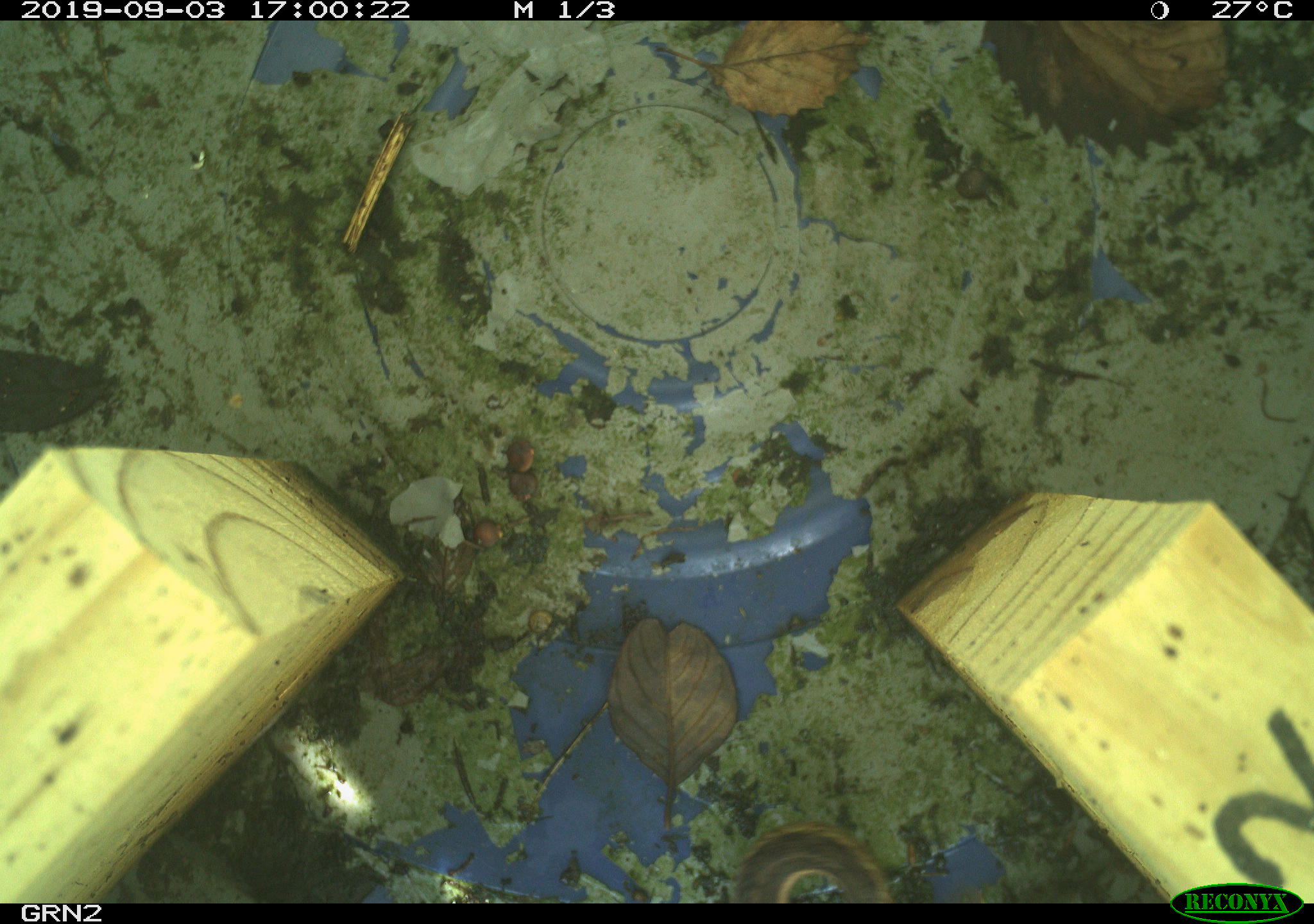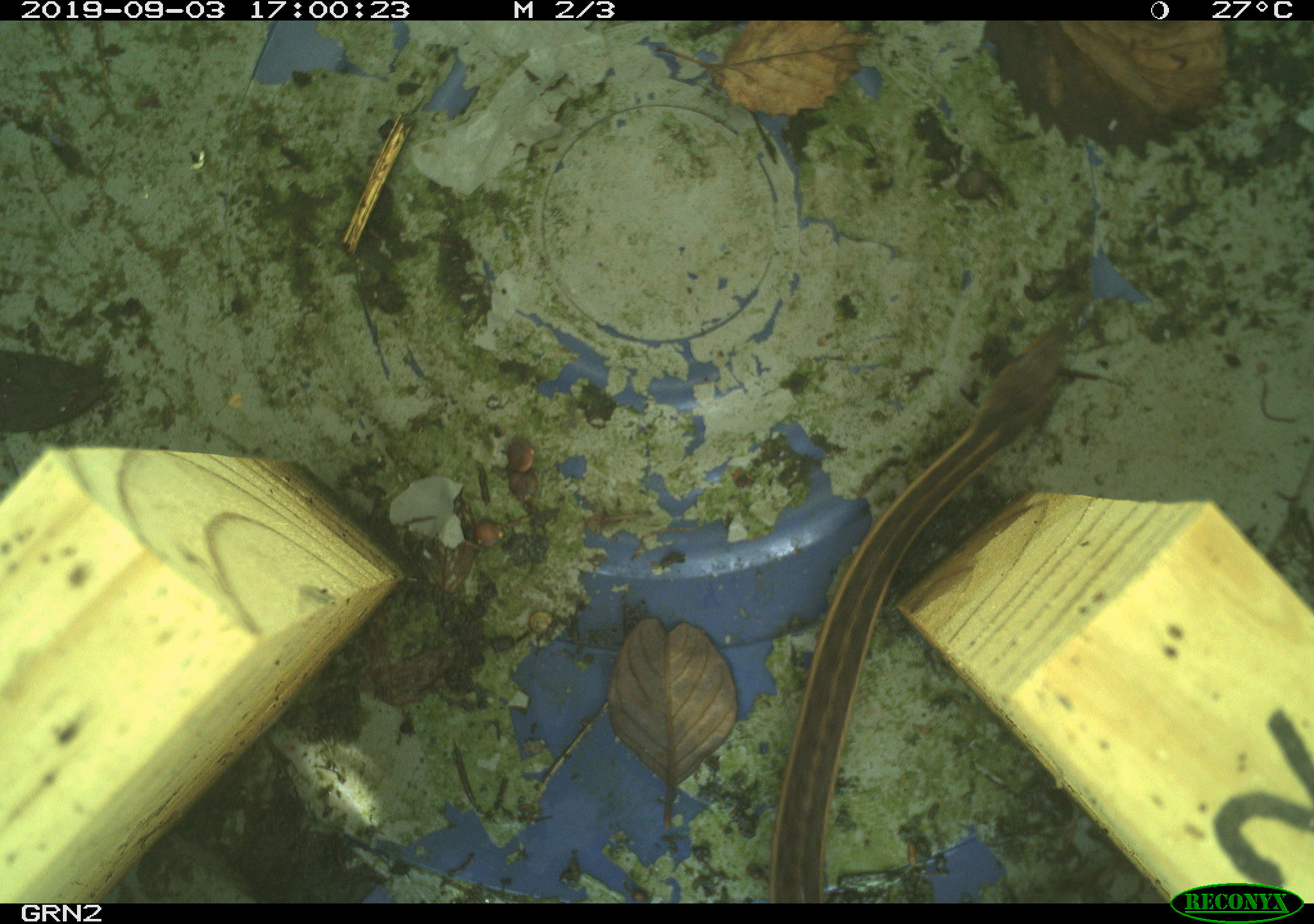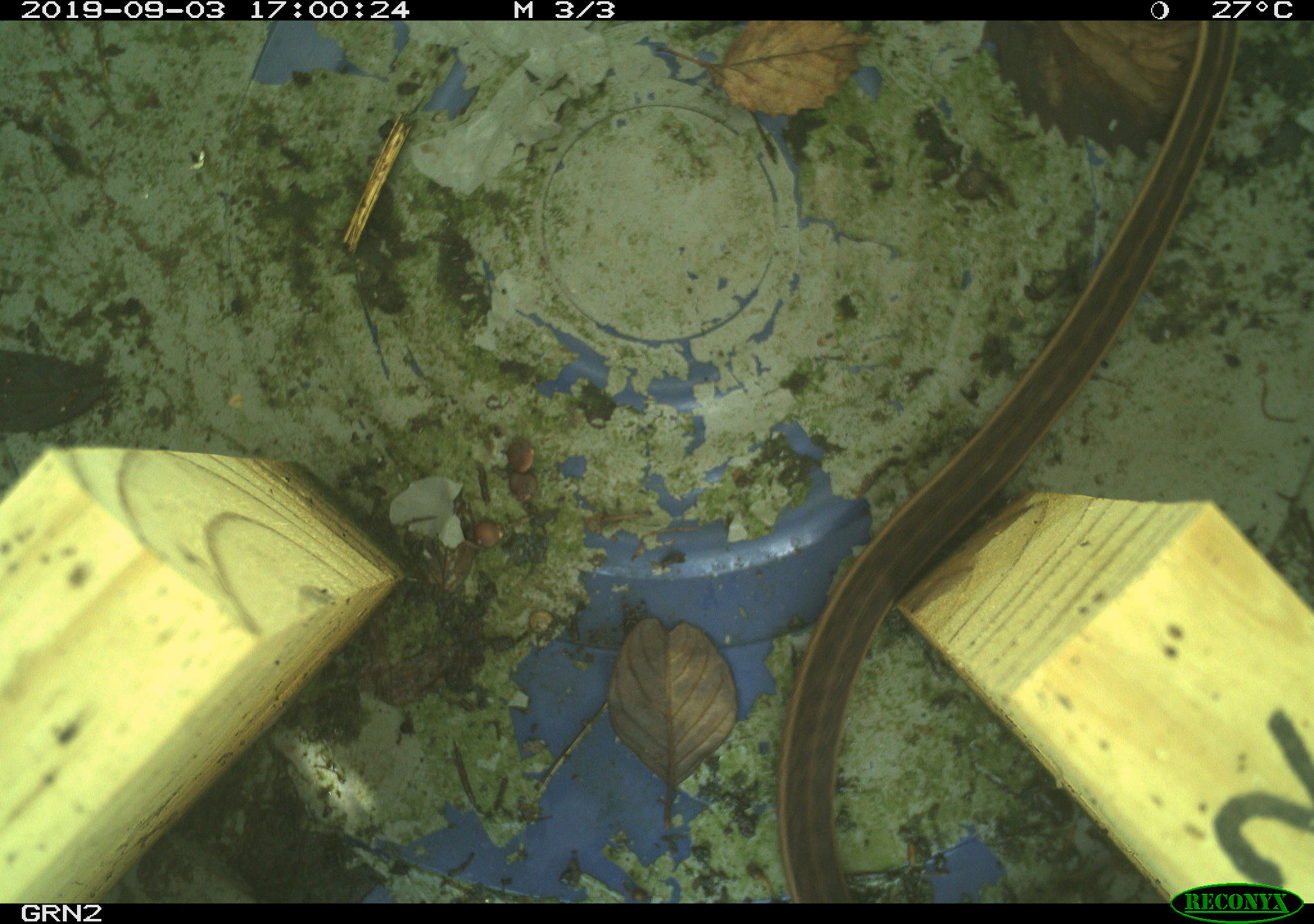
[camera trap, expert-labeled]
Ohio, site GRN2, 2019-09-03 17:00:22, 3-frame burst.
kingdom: Animalia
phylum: Chordata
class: Reptilia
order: Squamata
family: Colubridae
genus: Thamnophis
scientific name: Thamnophis sirtalis sirtalis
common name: eastern gartersnake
Eastern gartersnake (Thamnophis sirtalis sirtalis).